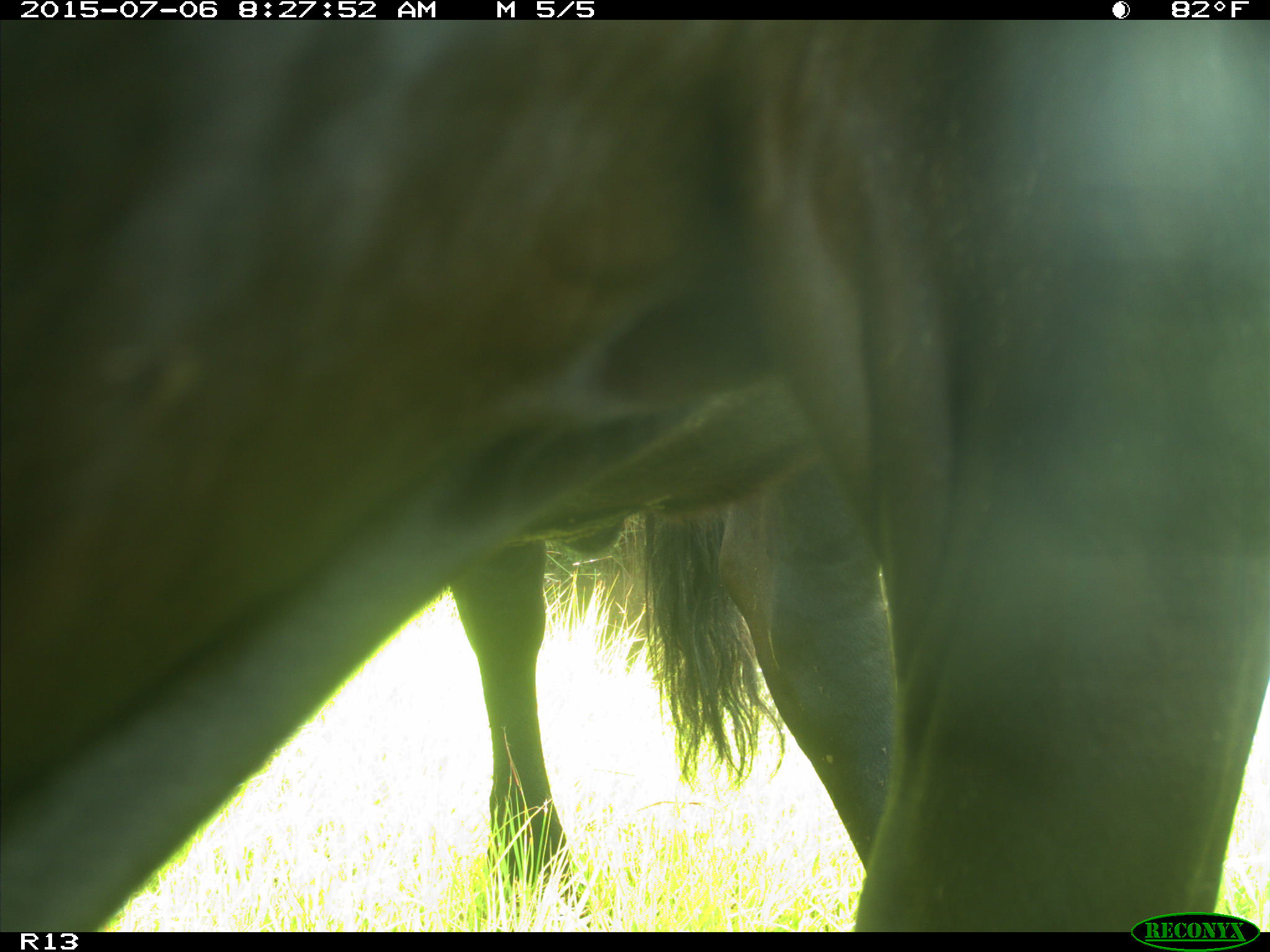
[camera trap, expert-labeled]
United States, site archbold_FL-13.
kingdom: Animalia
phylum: Chordata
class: Mammalia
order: Artiodactyla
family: Bovidae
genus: Bos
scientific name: Bos taurus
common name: domestic cow